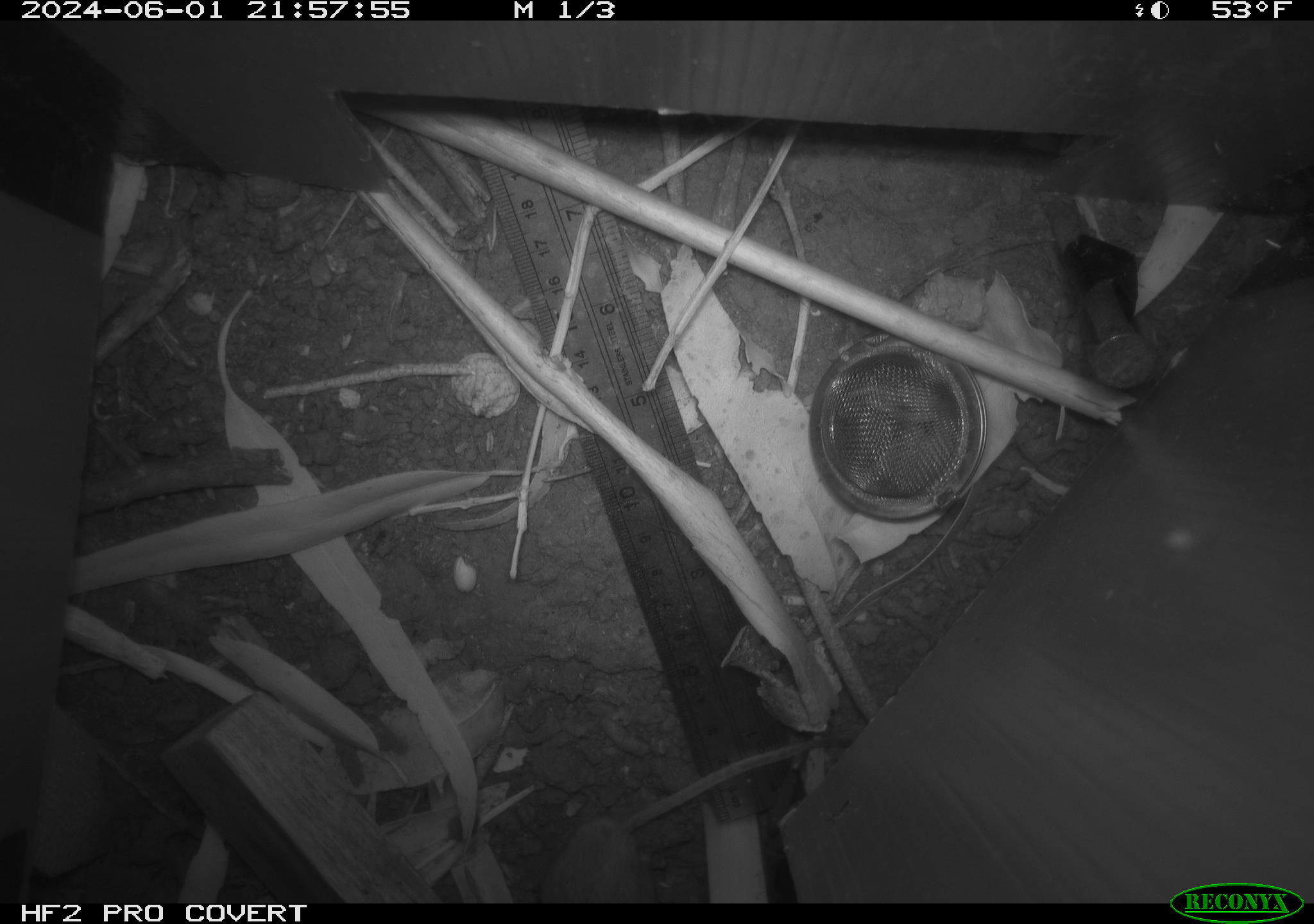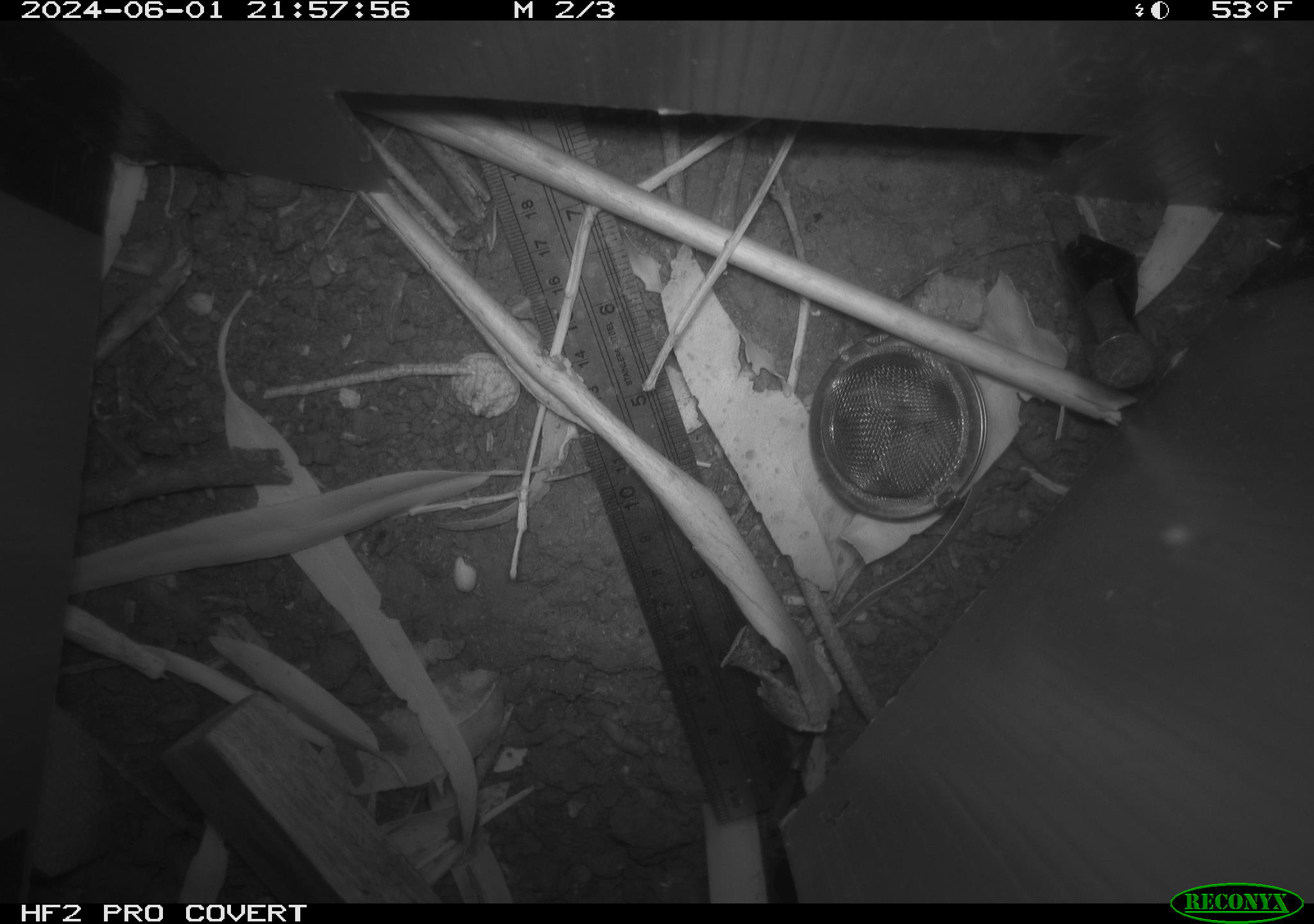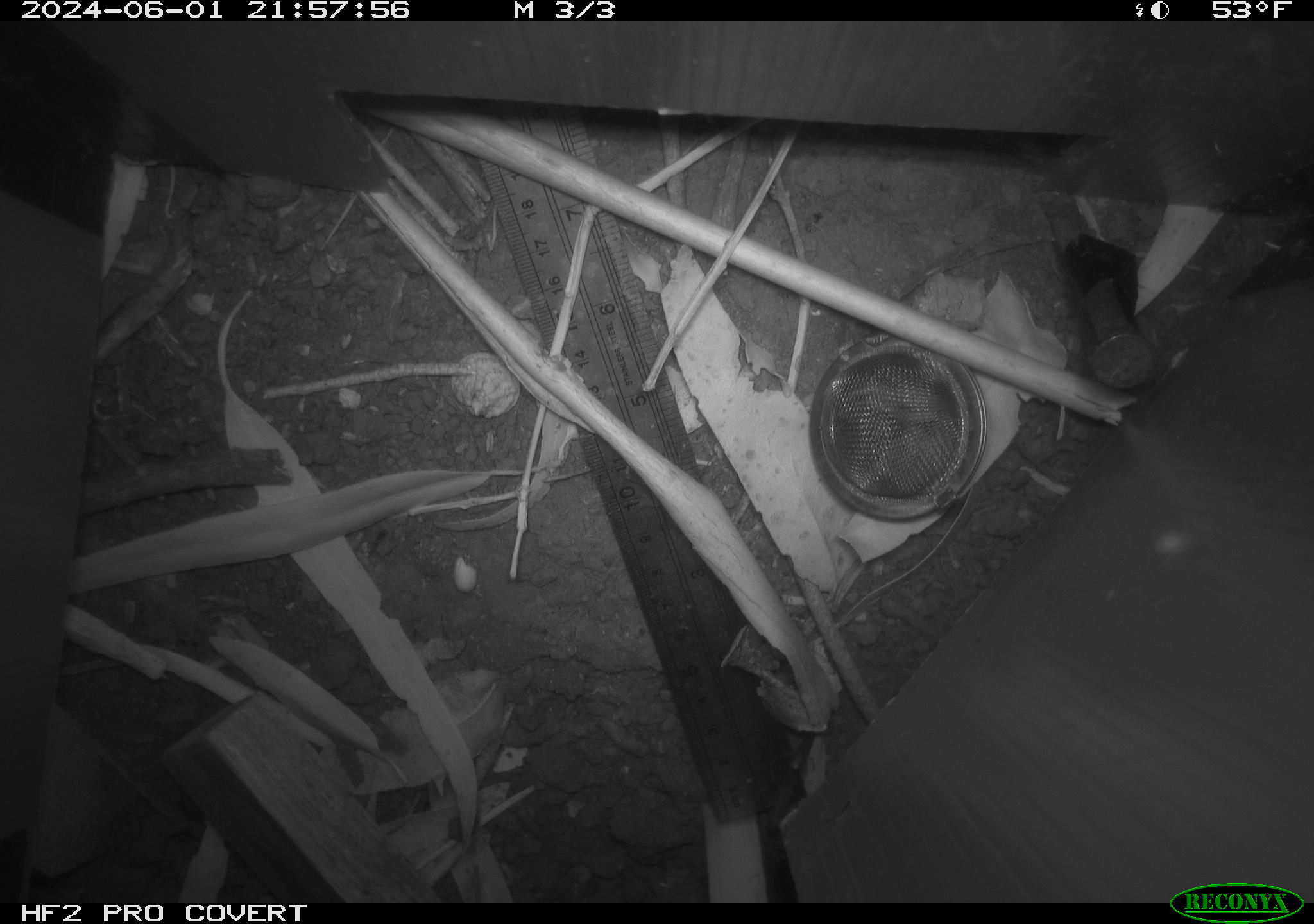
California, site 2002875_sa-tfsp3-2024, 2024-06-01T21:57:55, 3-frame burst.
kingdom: Animalia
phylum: Chordata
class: Mammalia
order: Rodentia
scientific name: Rodentia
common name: mouse species